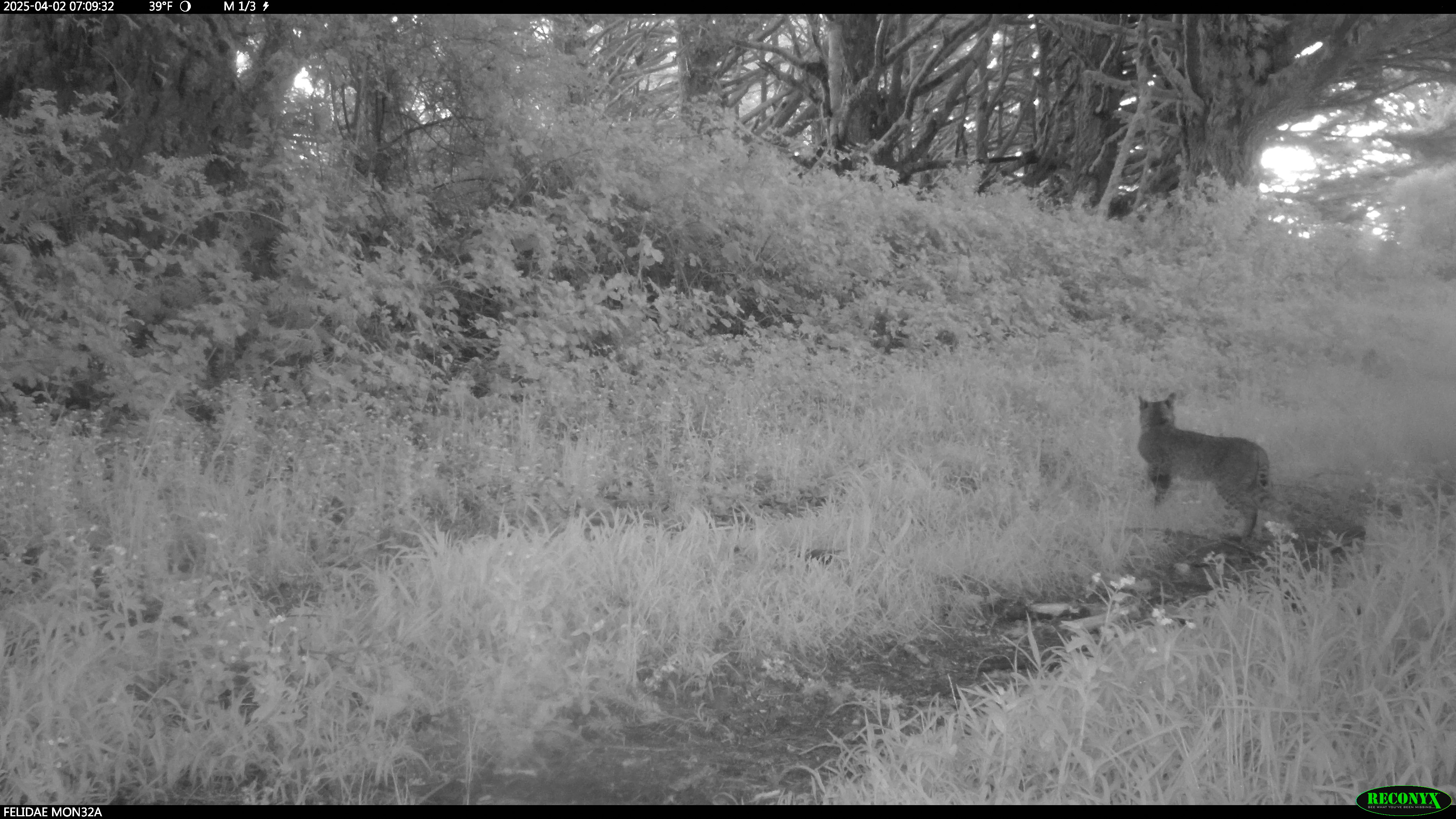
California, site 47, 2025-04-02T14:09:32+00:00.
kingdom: Animalia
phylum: Chordata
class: Mammalia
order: Carnivora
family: Felidae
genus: Lynx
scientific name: Lynx rufus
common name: bobcat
Bobcat (Lynx rufus).